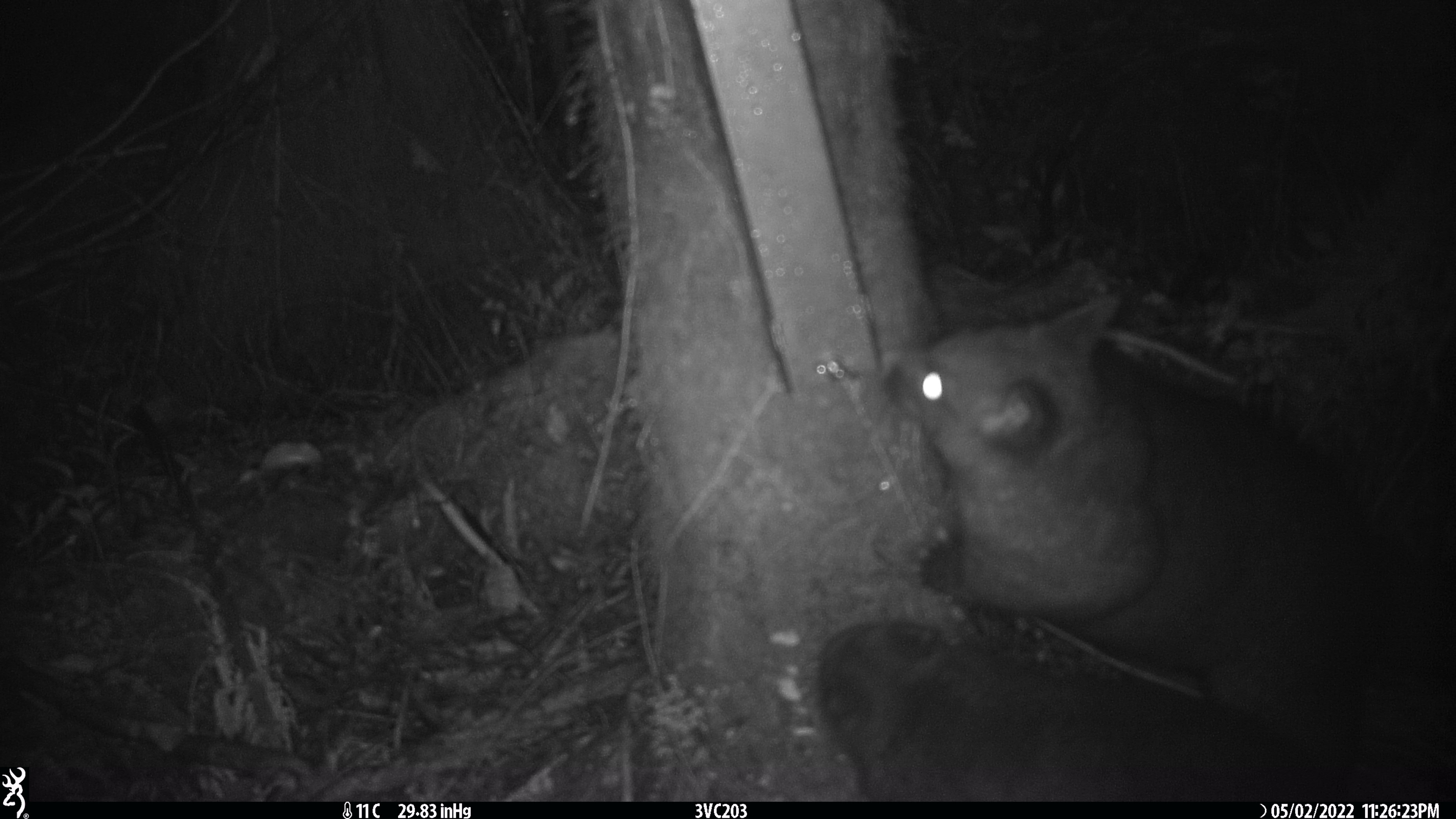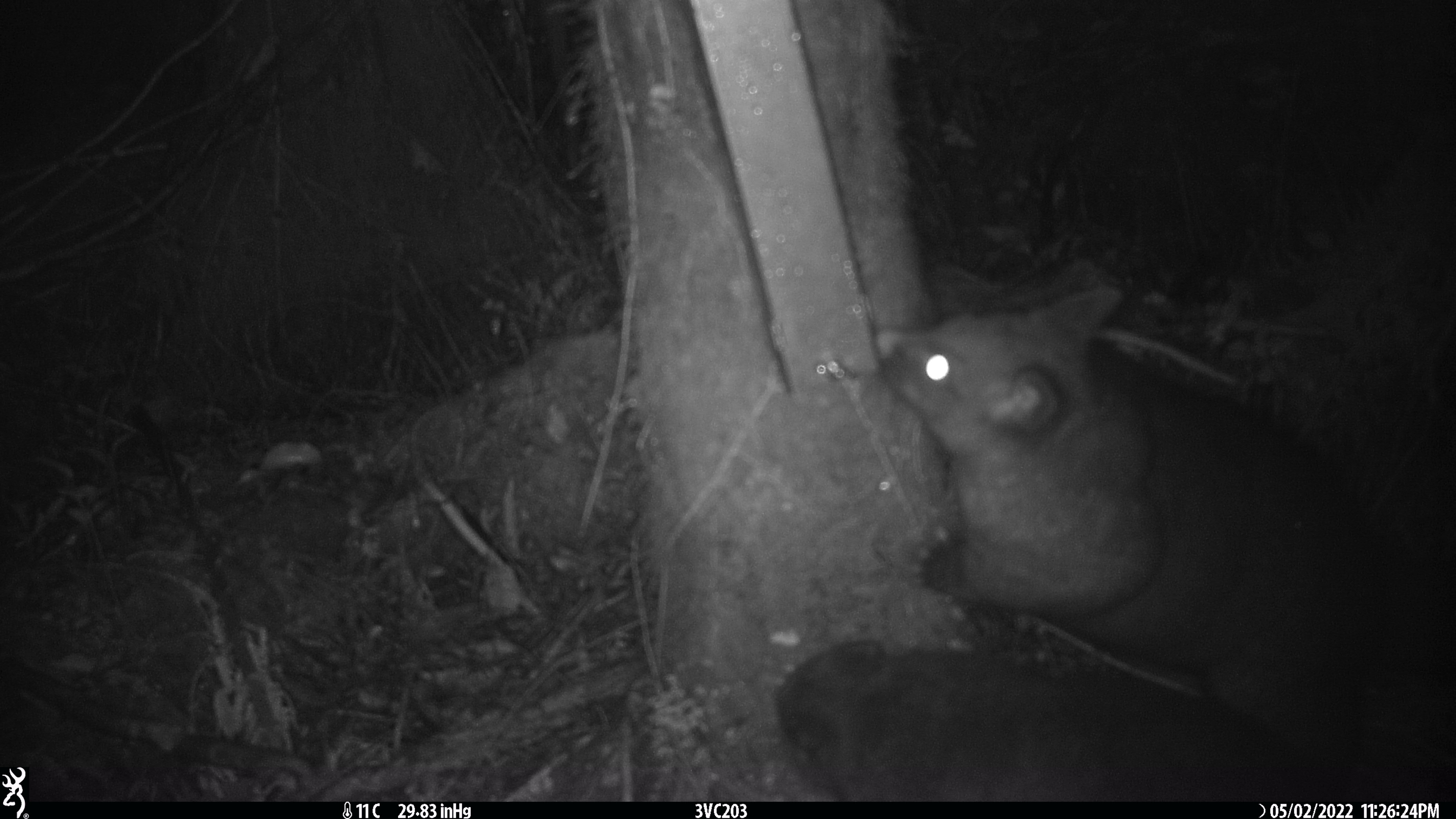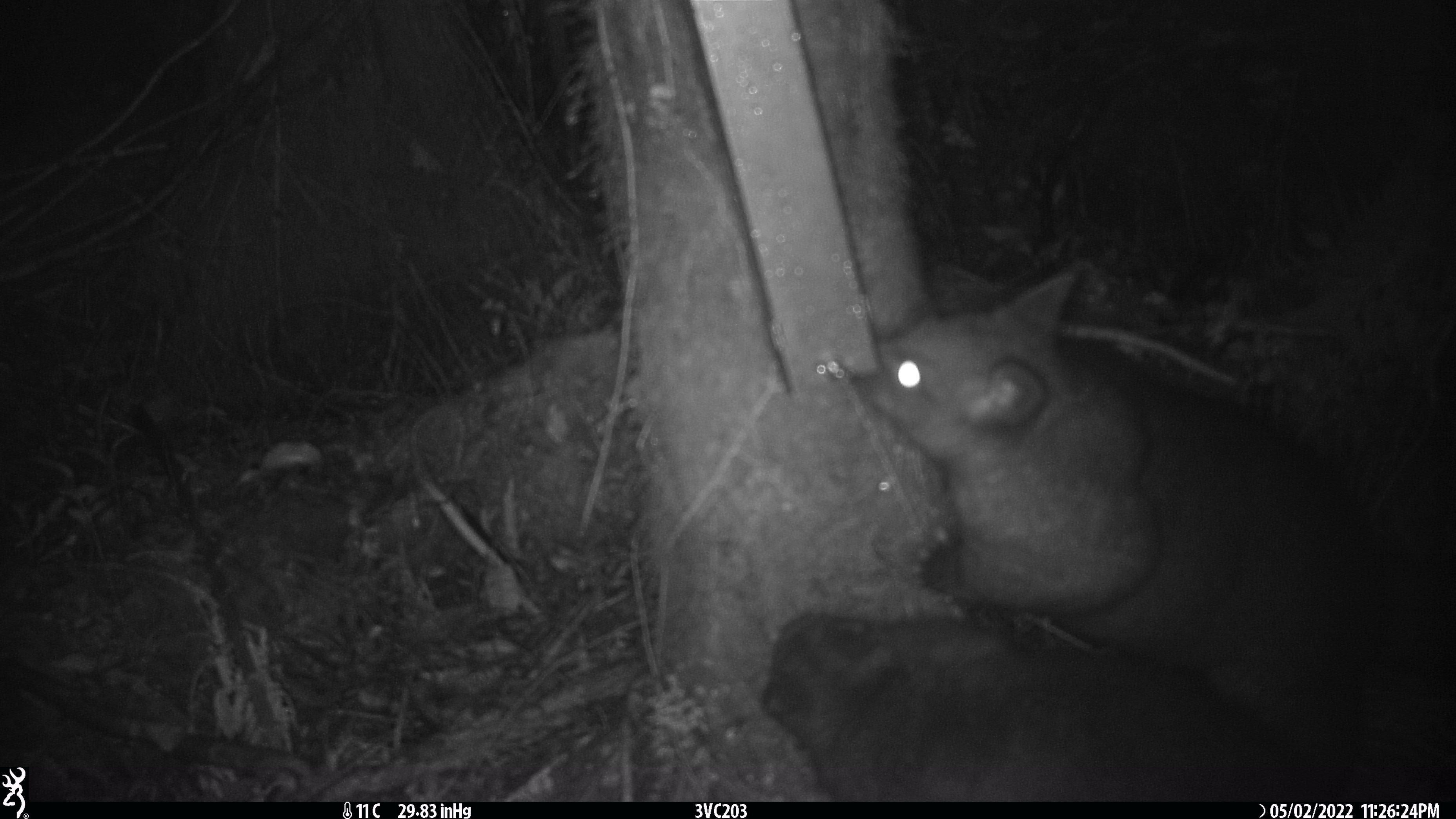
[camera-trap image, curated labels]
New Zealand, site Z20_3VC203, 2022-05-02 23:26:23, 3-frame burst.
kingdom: Animalia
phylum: Chordata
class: Mammalia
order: Diprotodontia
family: Phalangeridae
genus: Trichosurus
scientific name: Trichosurus vulpecula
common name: common brushtail possum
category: possum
Possum (common brushtail possum) (Trichosurus vulpecula).